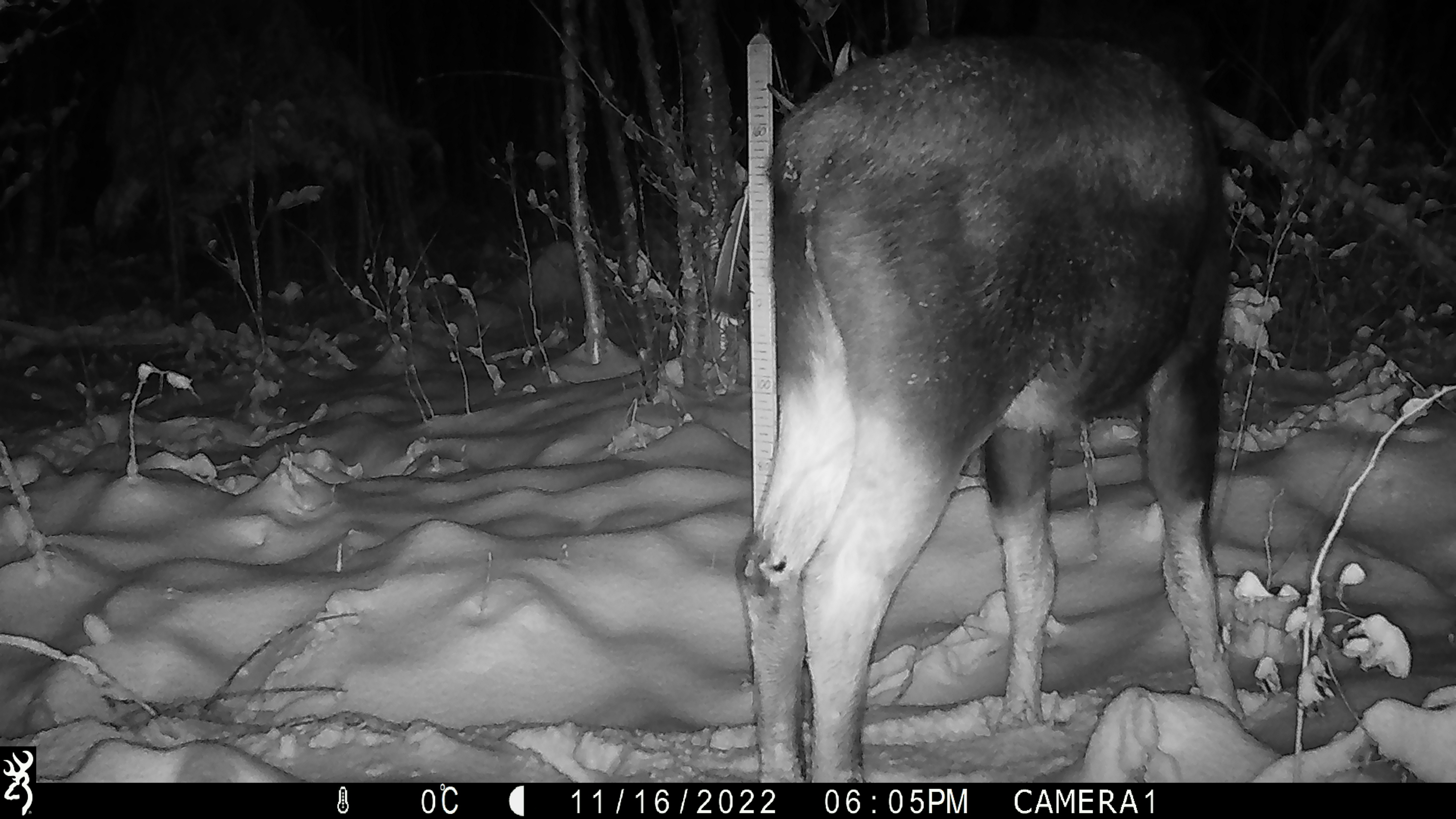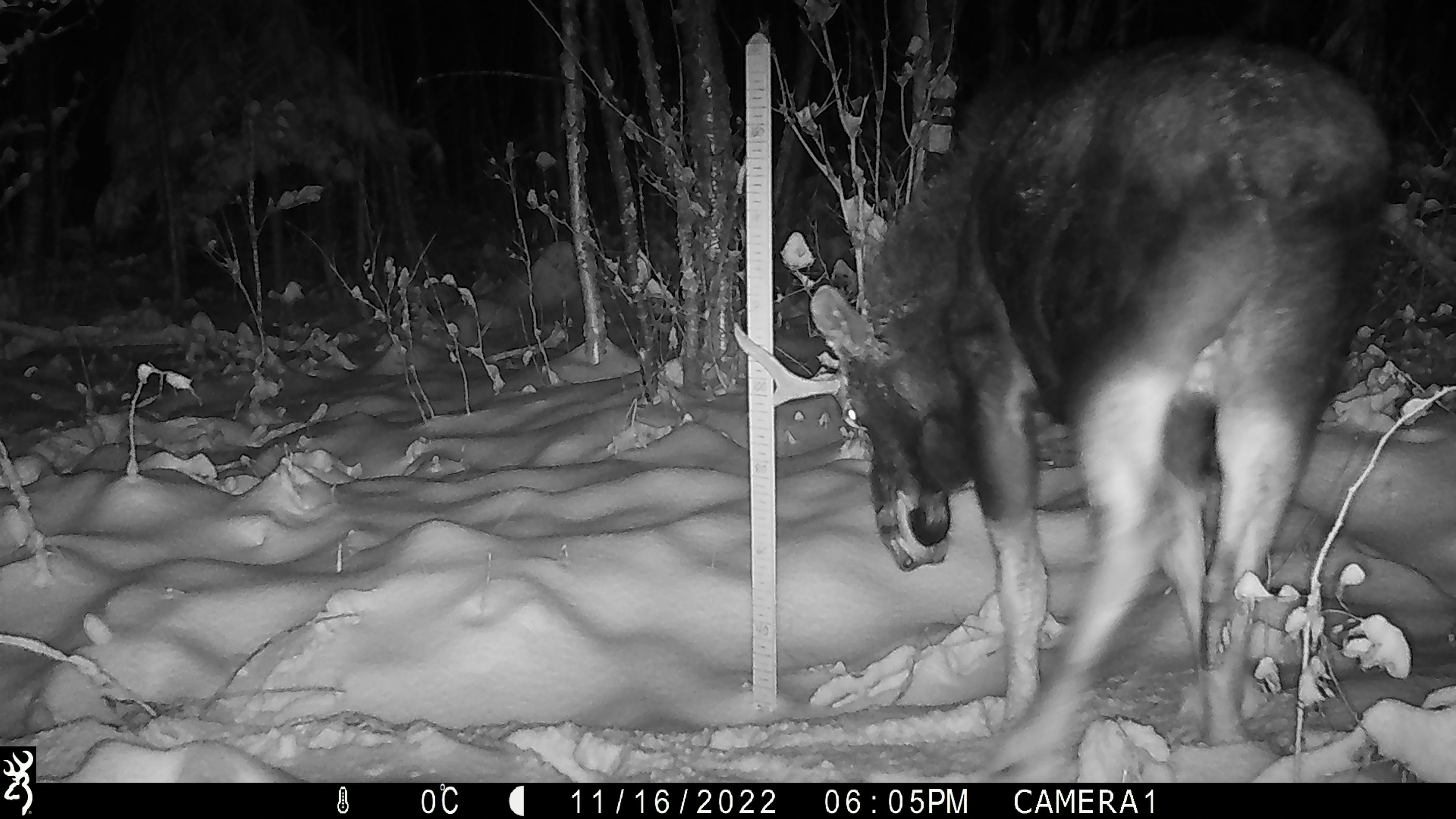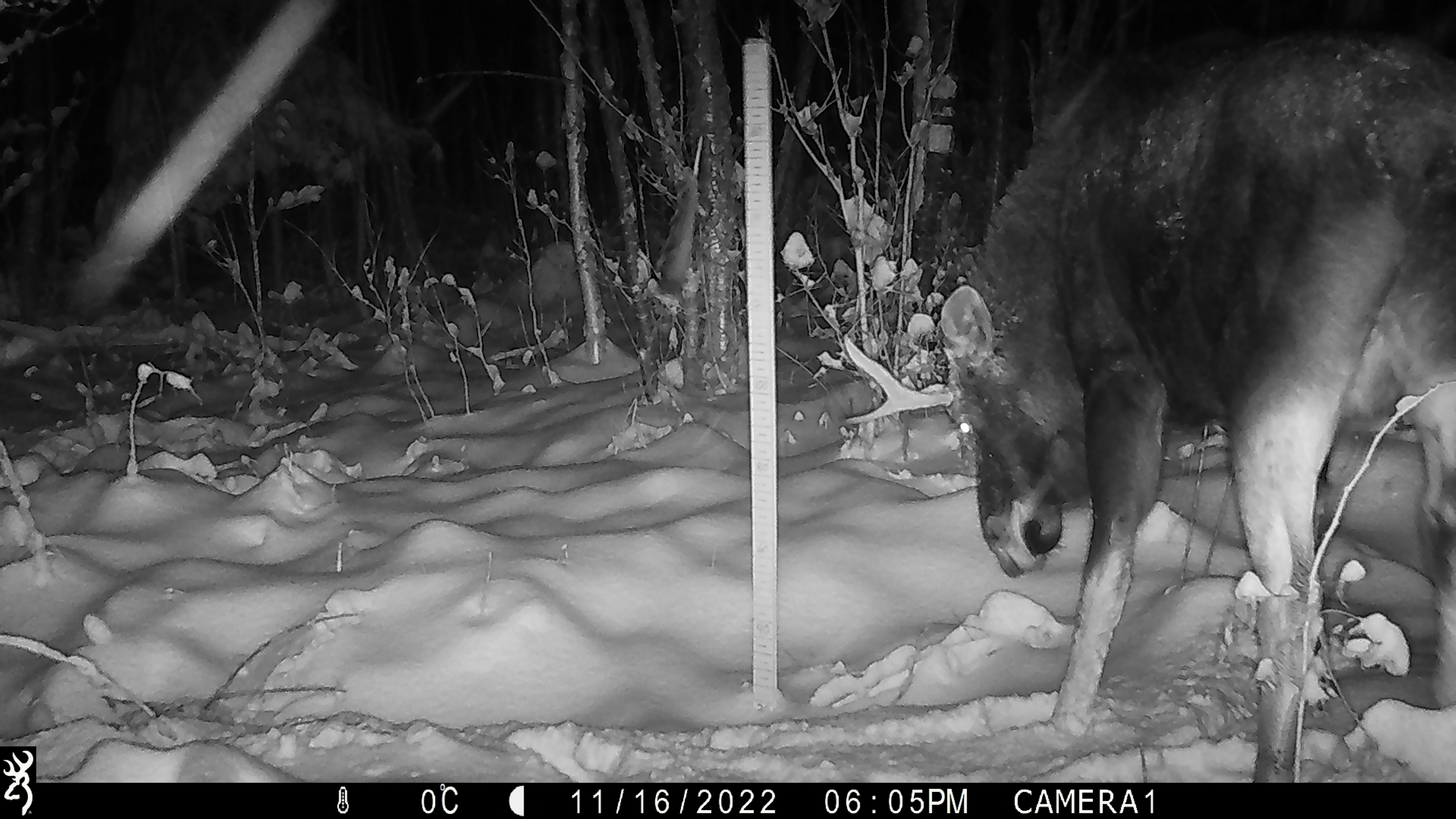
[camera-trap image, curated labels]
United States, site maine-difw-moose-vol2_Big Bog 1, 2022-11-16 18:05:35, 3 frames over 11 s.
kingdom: Animalia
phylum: Chordata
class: Mammalia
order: Artiodactyla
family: Cervidae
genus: Alces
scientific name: Alces alces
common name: moose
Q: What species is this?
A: Moose (Alces alces).